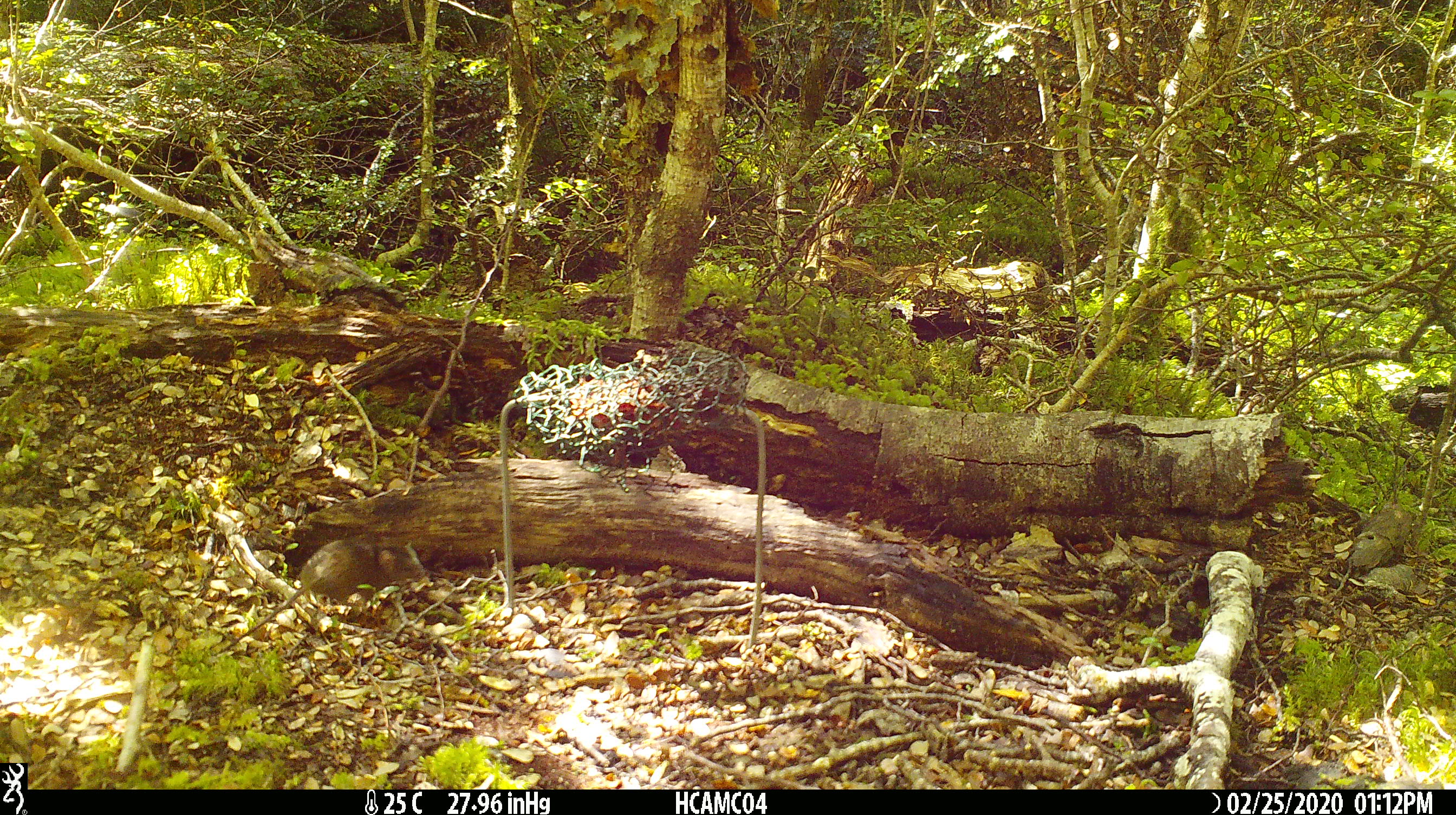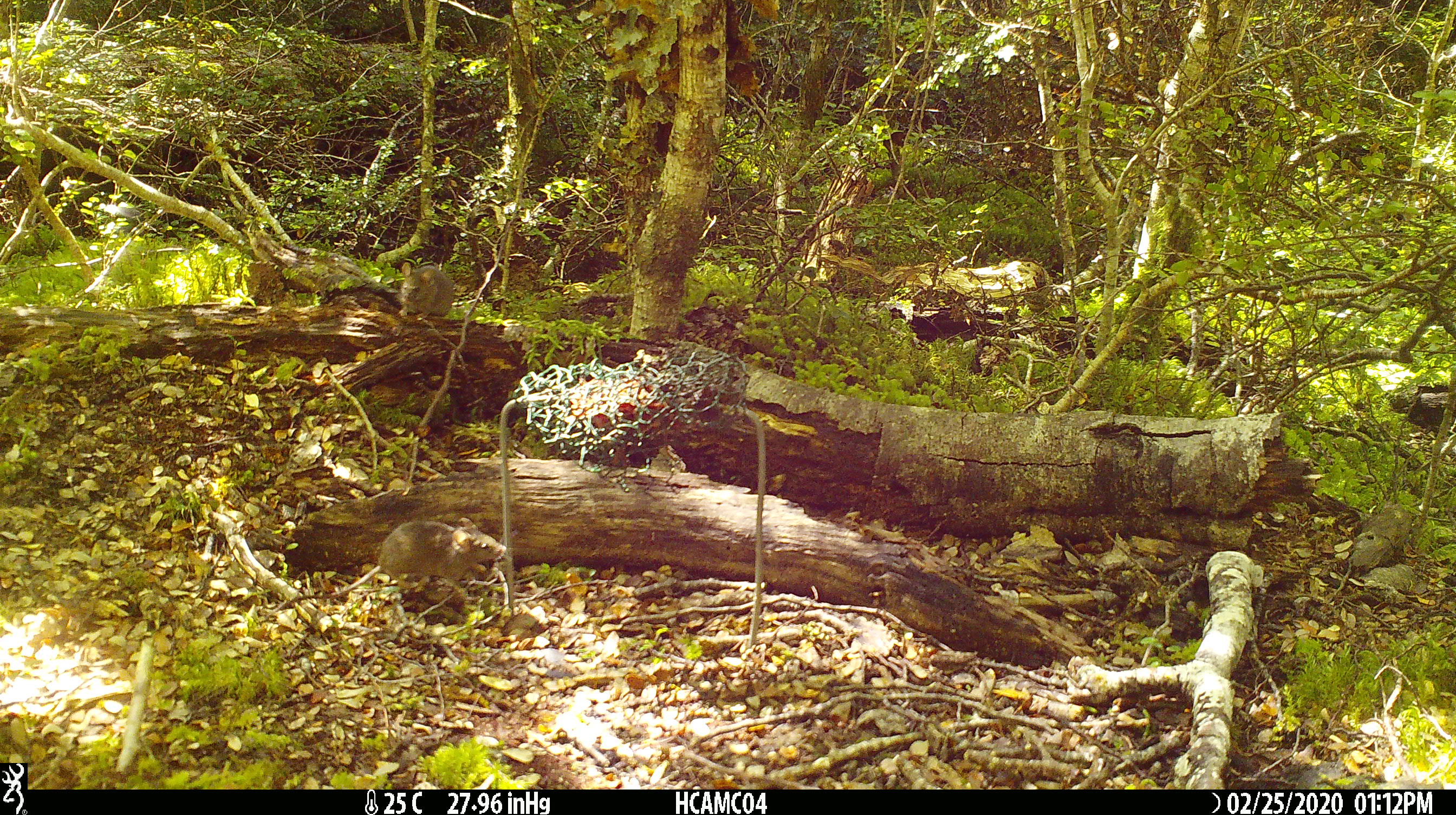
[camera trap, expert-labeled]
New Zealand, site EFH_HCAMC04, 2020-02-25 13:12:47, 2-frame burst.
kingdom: Animalia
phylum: Chordata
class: Mammalia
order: Rodentia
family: Muridae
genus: Mus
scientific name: Mus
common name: mouse